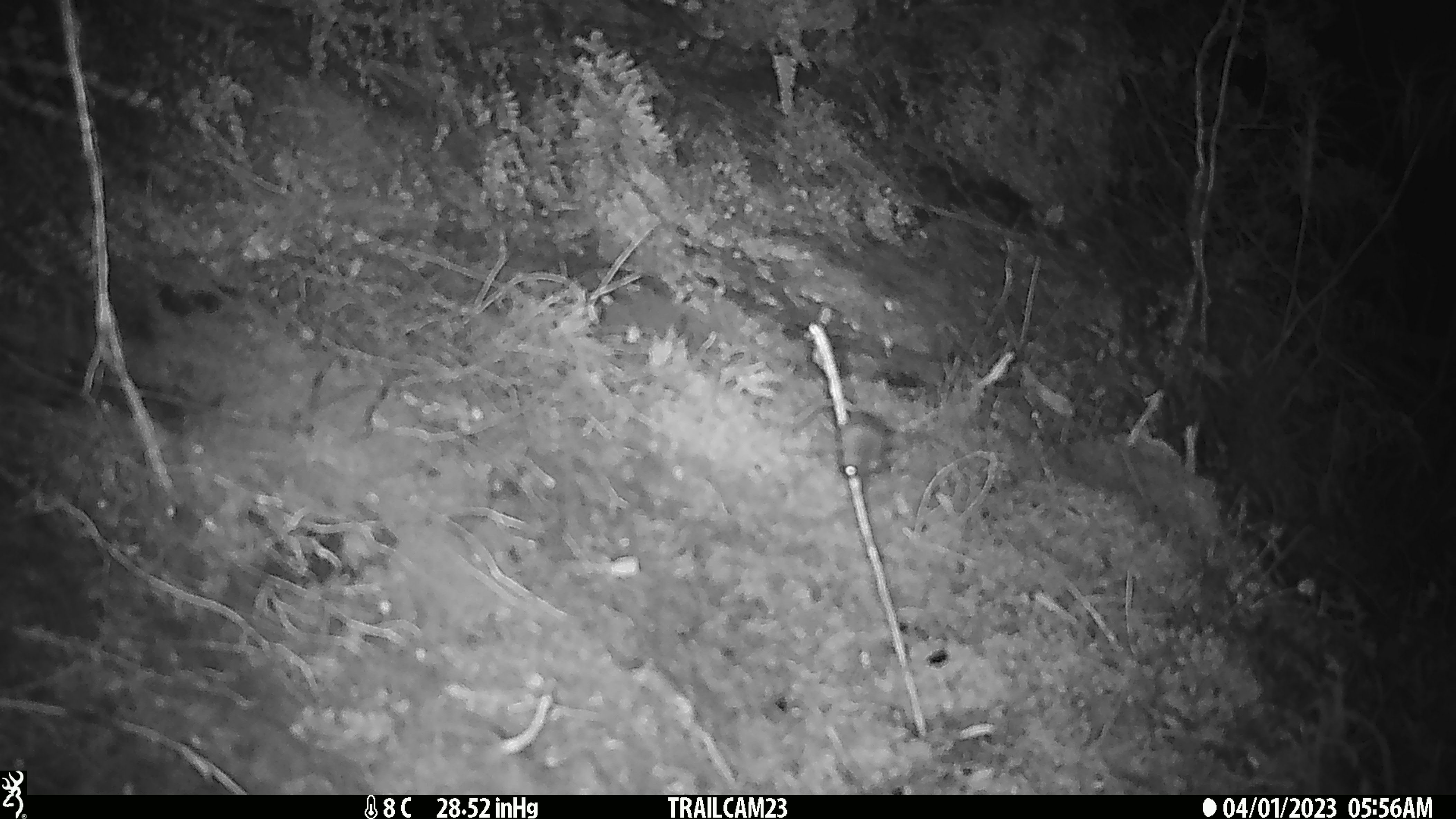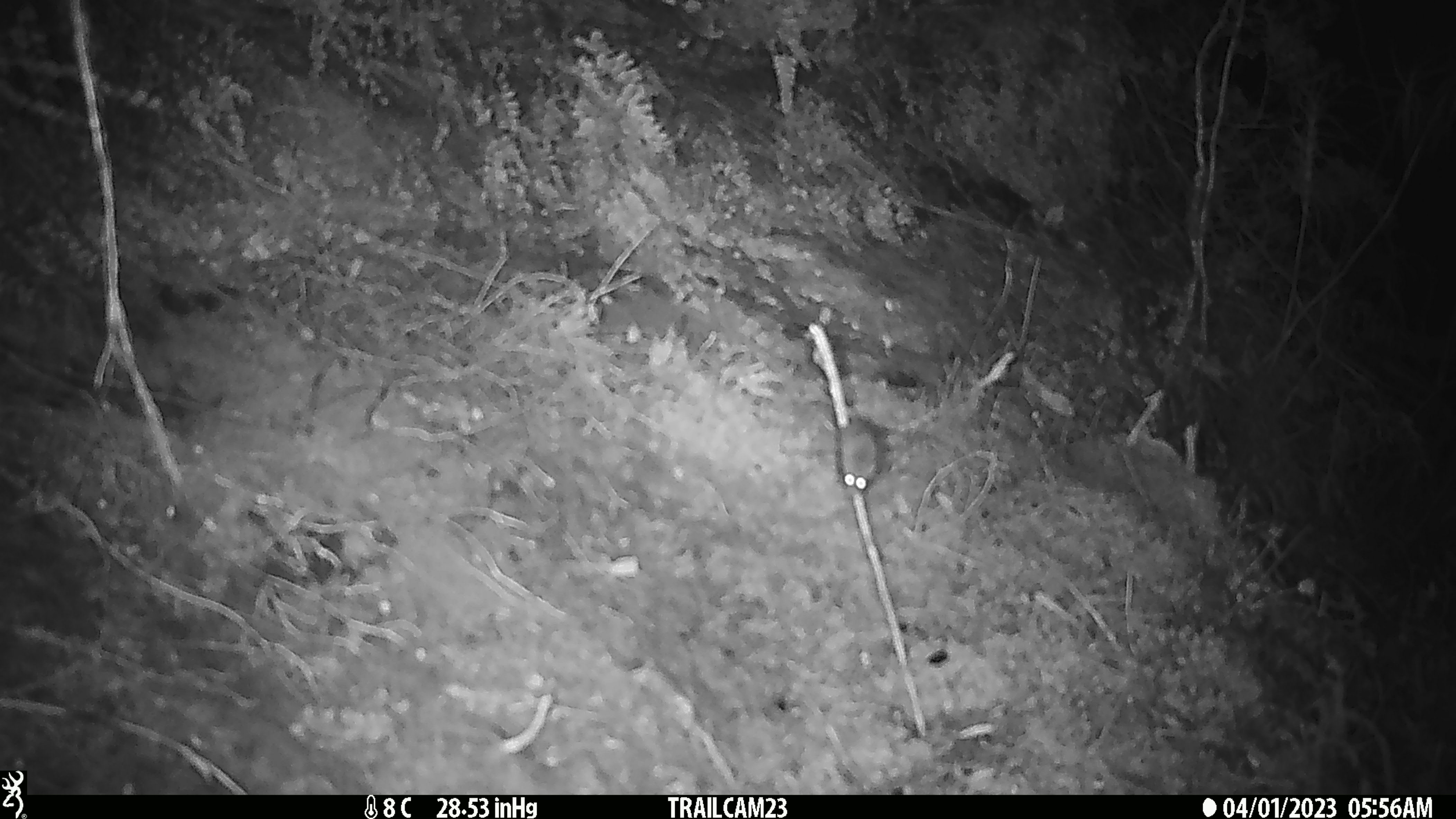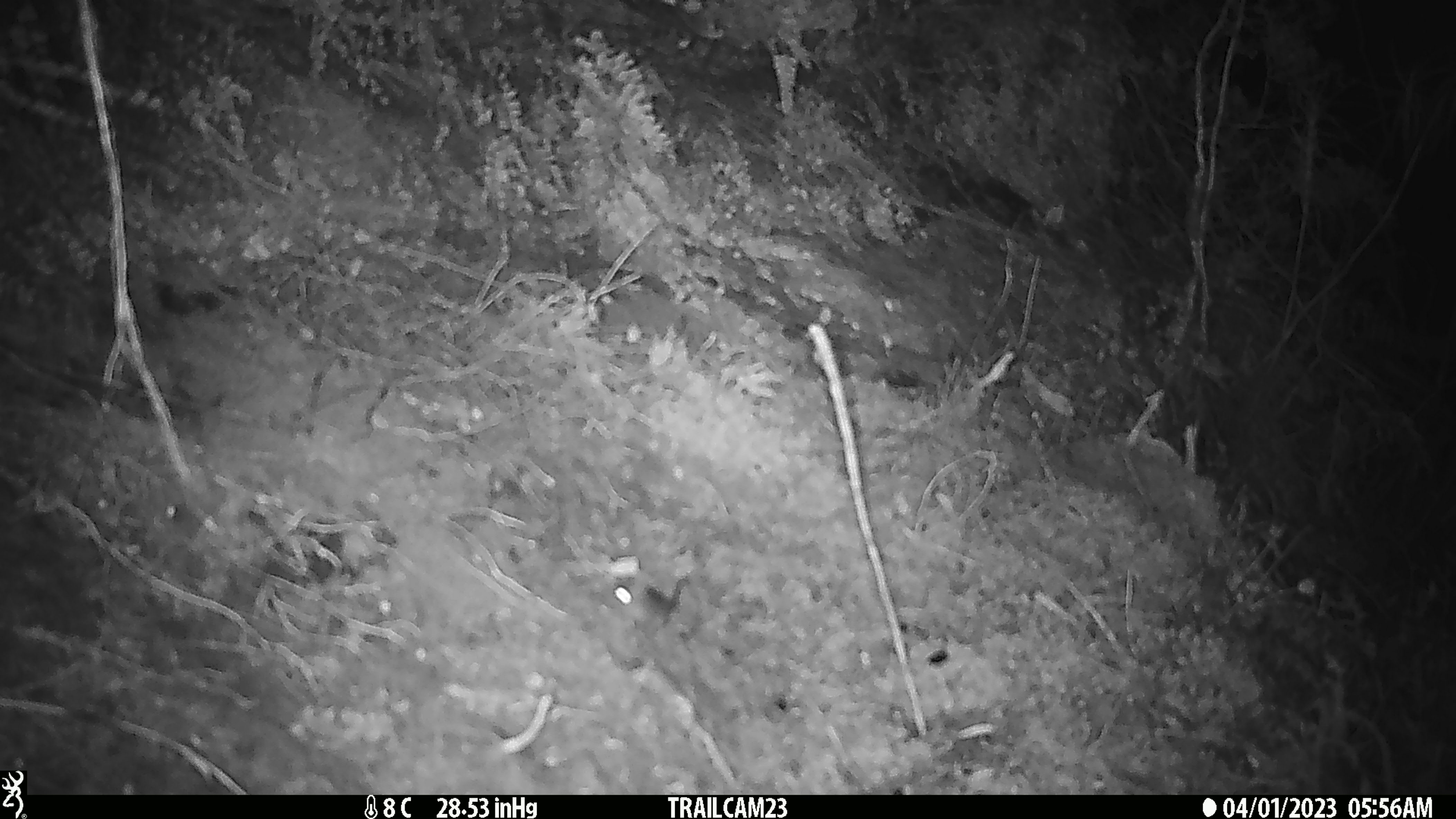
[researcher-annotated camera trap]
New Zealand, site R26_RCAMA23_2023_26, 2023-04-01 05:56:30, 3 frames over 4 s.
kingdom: Animalia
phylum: Chordata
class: Mammalia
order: Rodentia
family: Muridae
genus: Mus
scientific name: Mus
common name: mouse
Mouse (Mus).